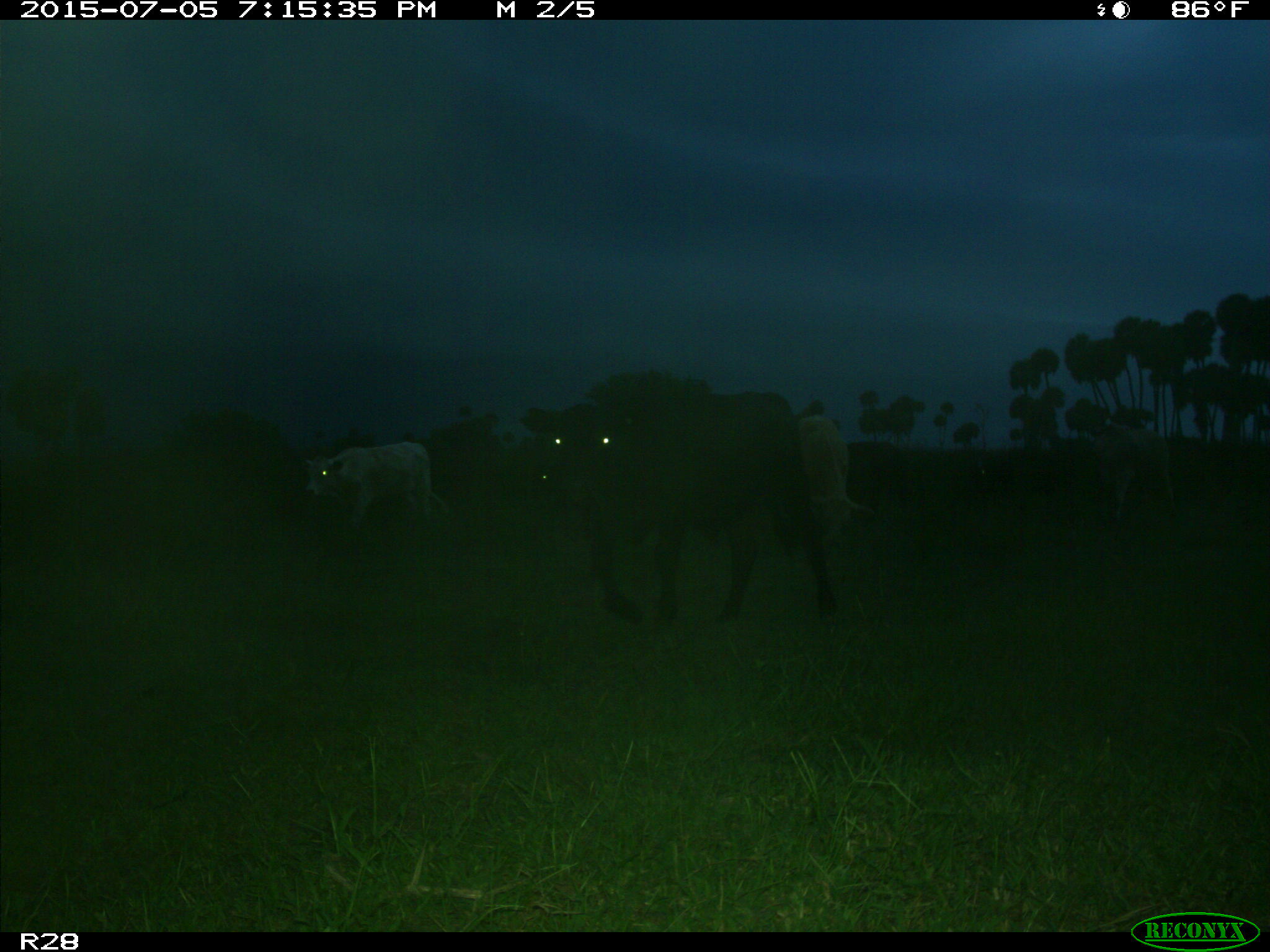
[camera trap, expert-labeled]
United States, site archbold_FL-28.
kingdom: Animalia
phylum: Chordata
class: Mammalia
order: Artiodactyla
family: Bovidae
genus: Bos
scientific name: Bos taurus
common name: domestic cow